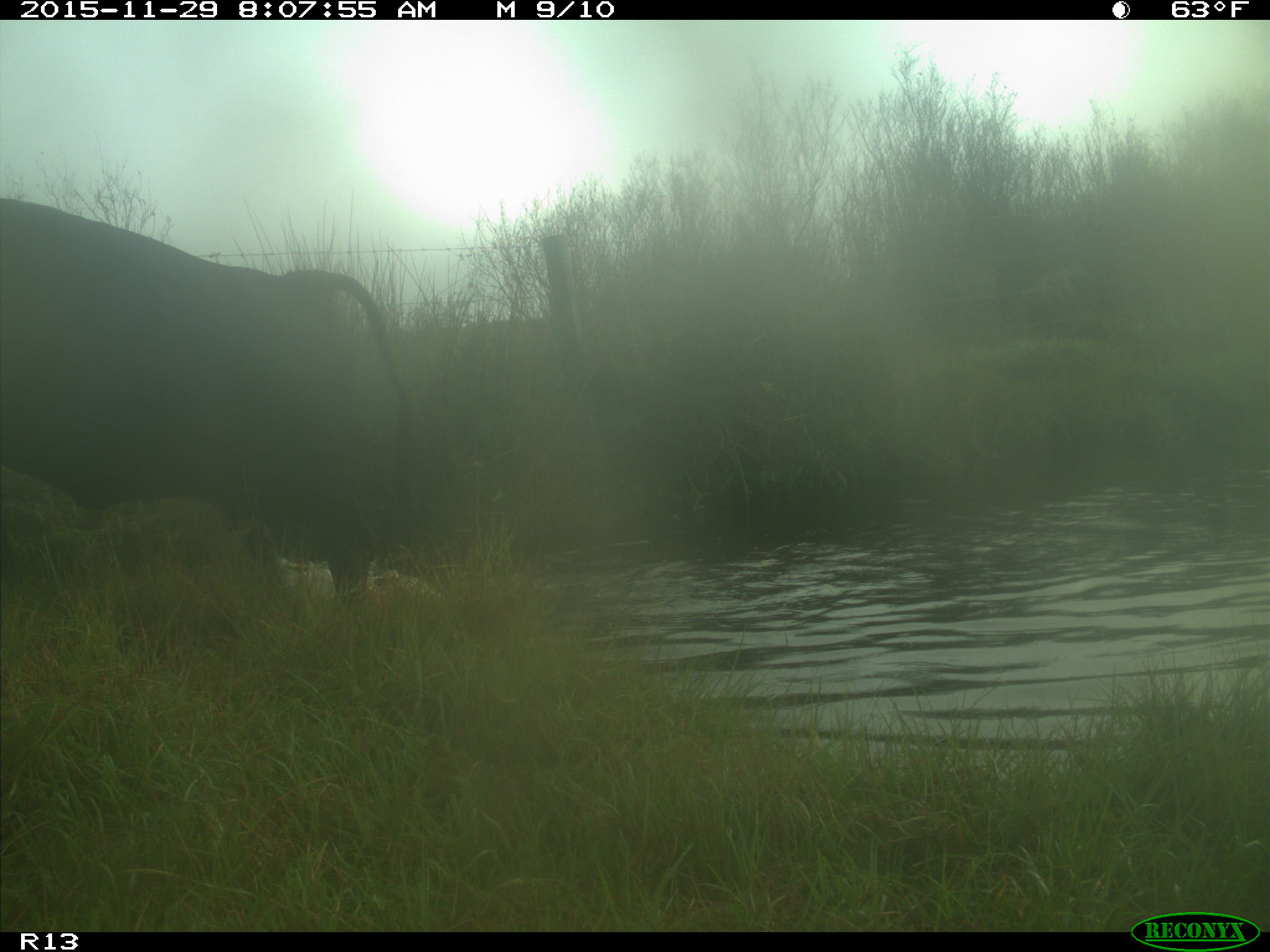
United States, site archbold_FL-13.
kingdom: Animalia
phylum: Chordata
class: Mammalia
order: Artiodactyla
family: Bovidae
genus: Bos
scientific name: Bos taurus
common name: domestic cow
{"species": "Bos taurus (domestic cow)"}